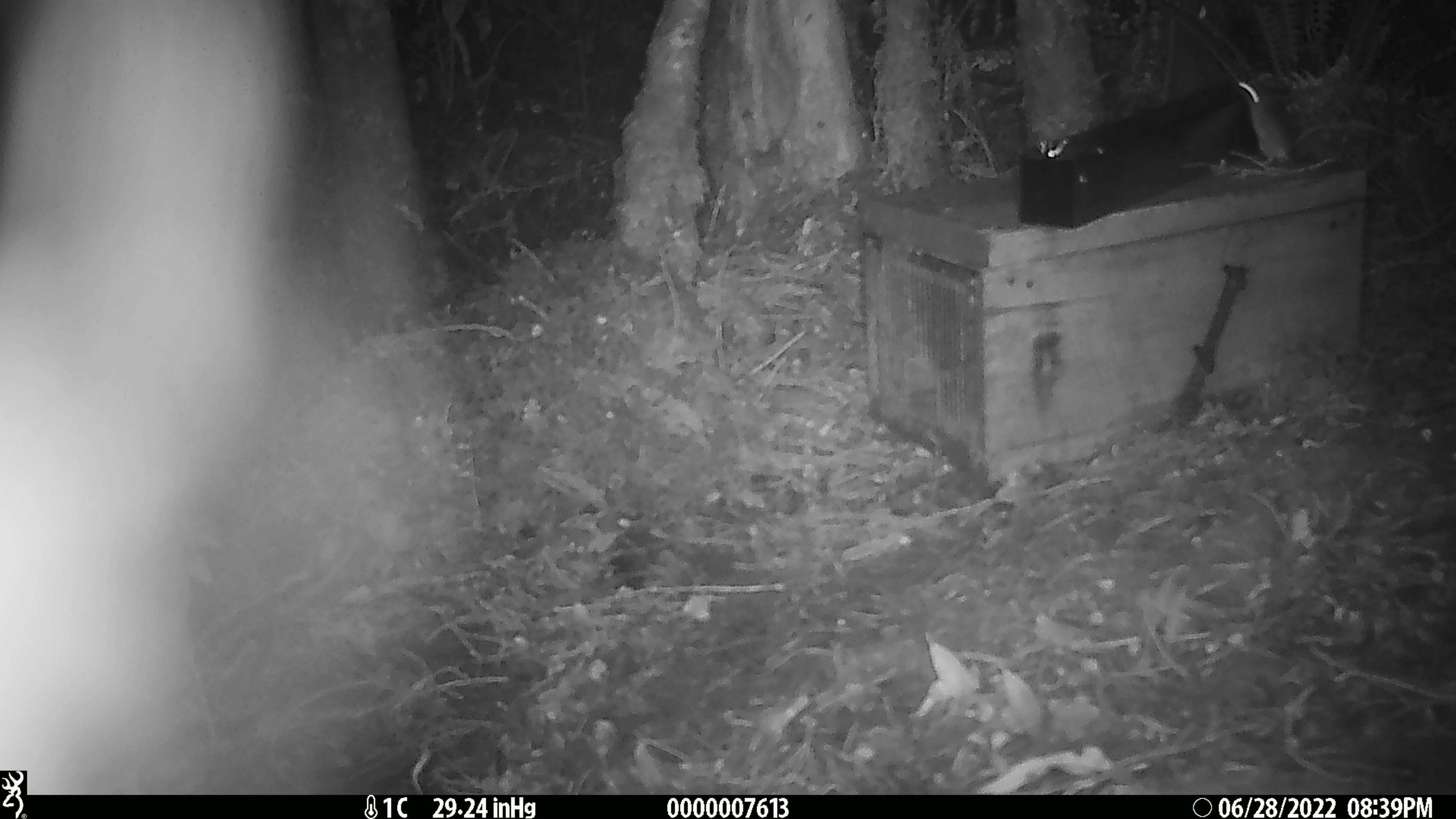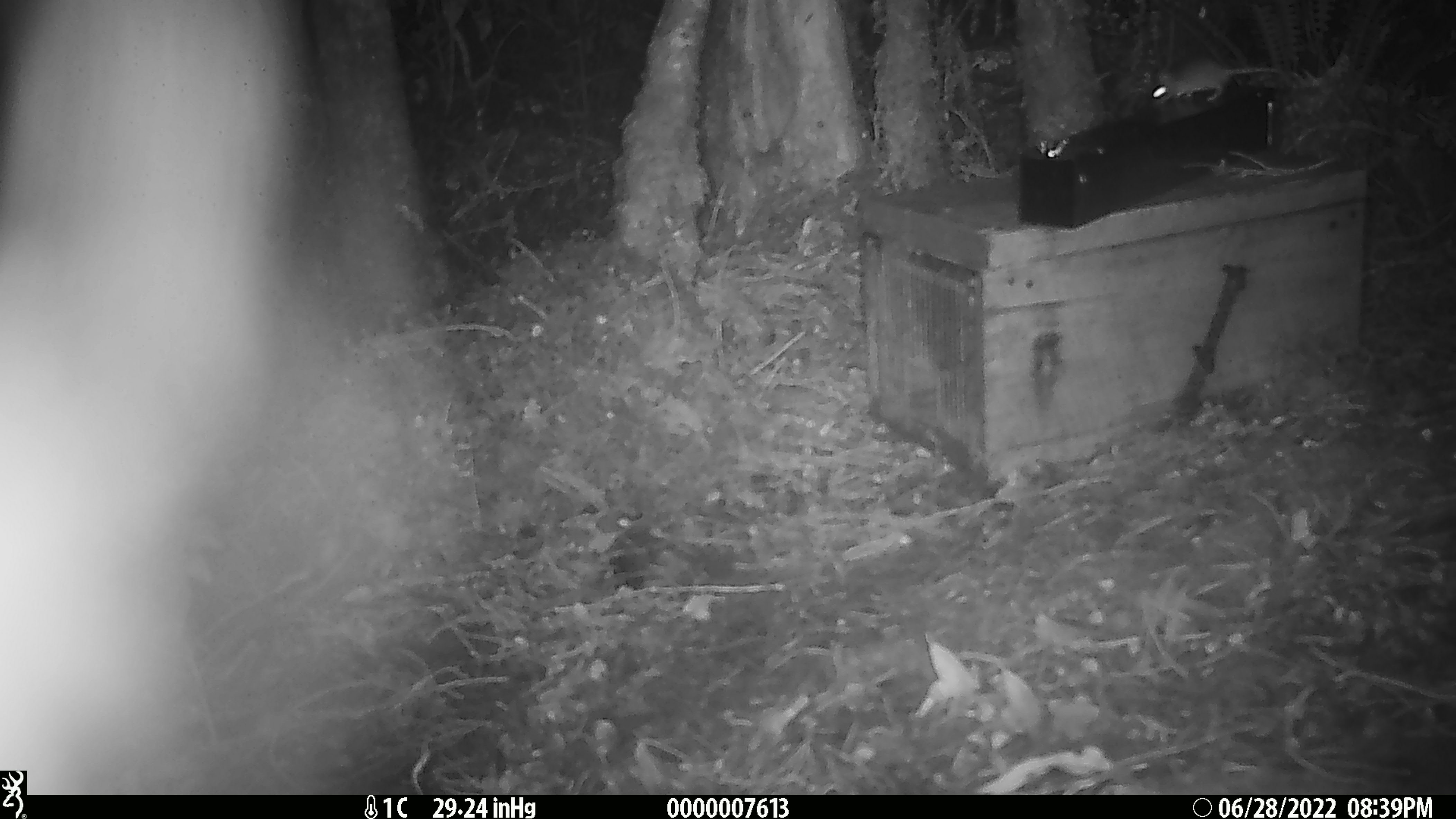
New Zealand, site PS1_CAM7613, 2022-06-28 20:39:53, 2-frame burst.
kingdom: Animalia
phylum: Chordata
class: Mammalia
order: Rodentia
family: Muridae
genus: Mus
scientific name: Mus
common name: mouse